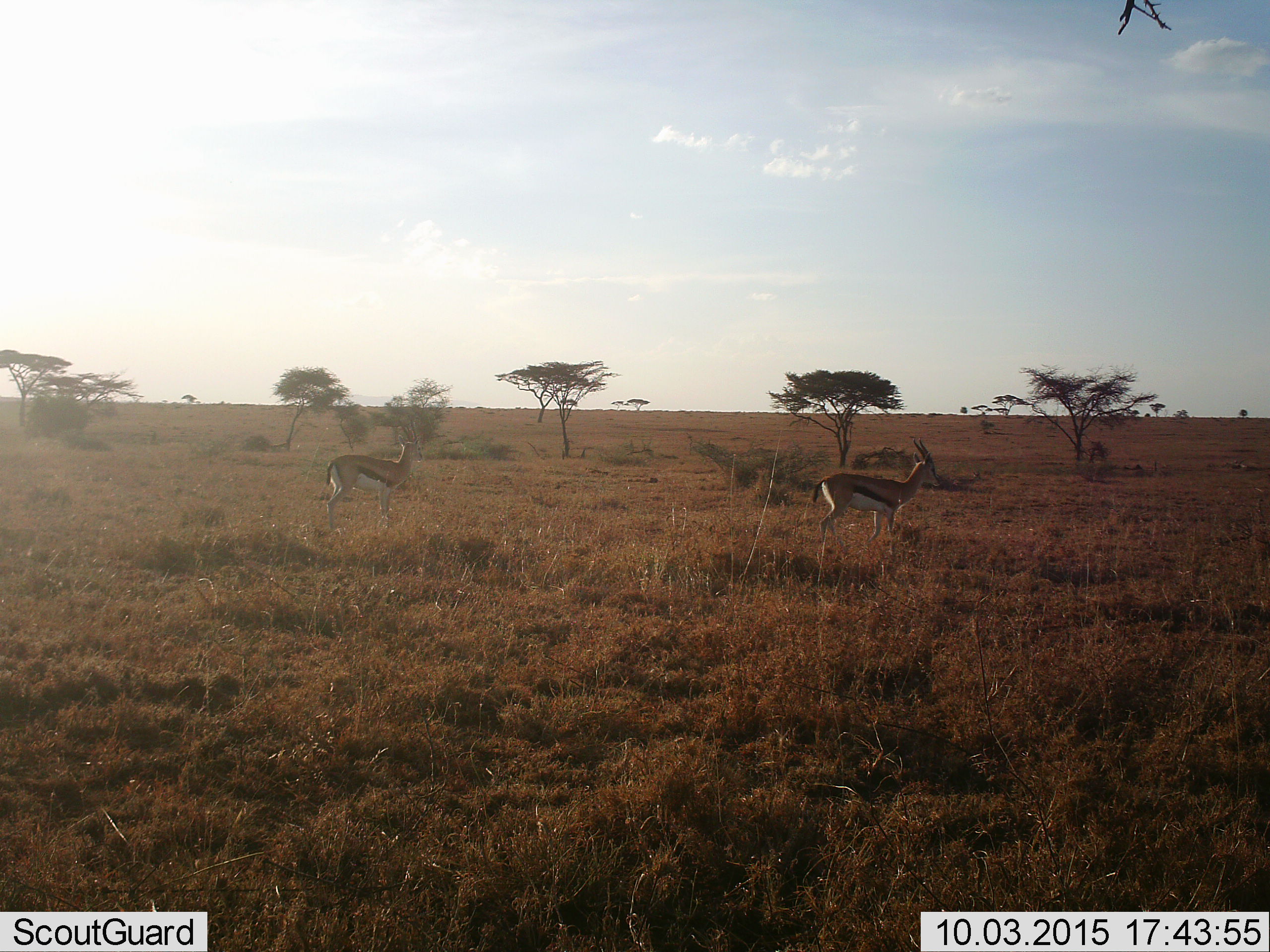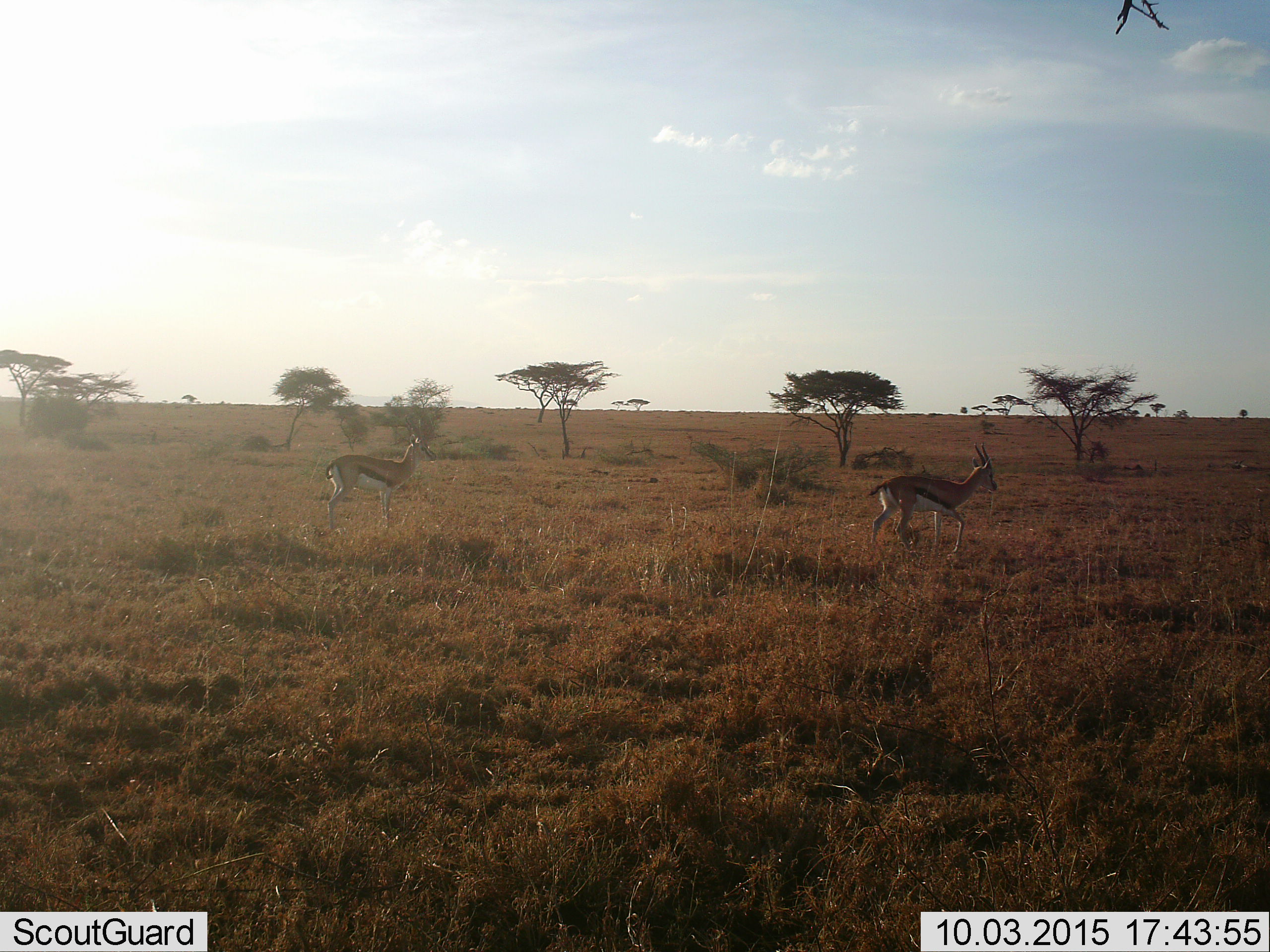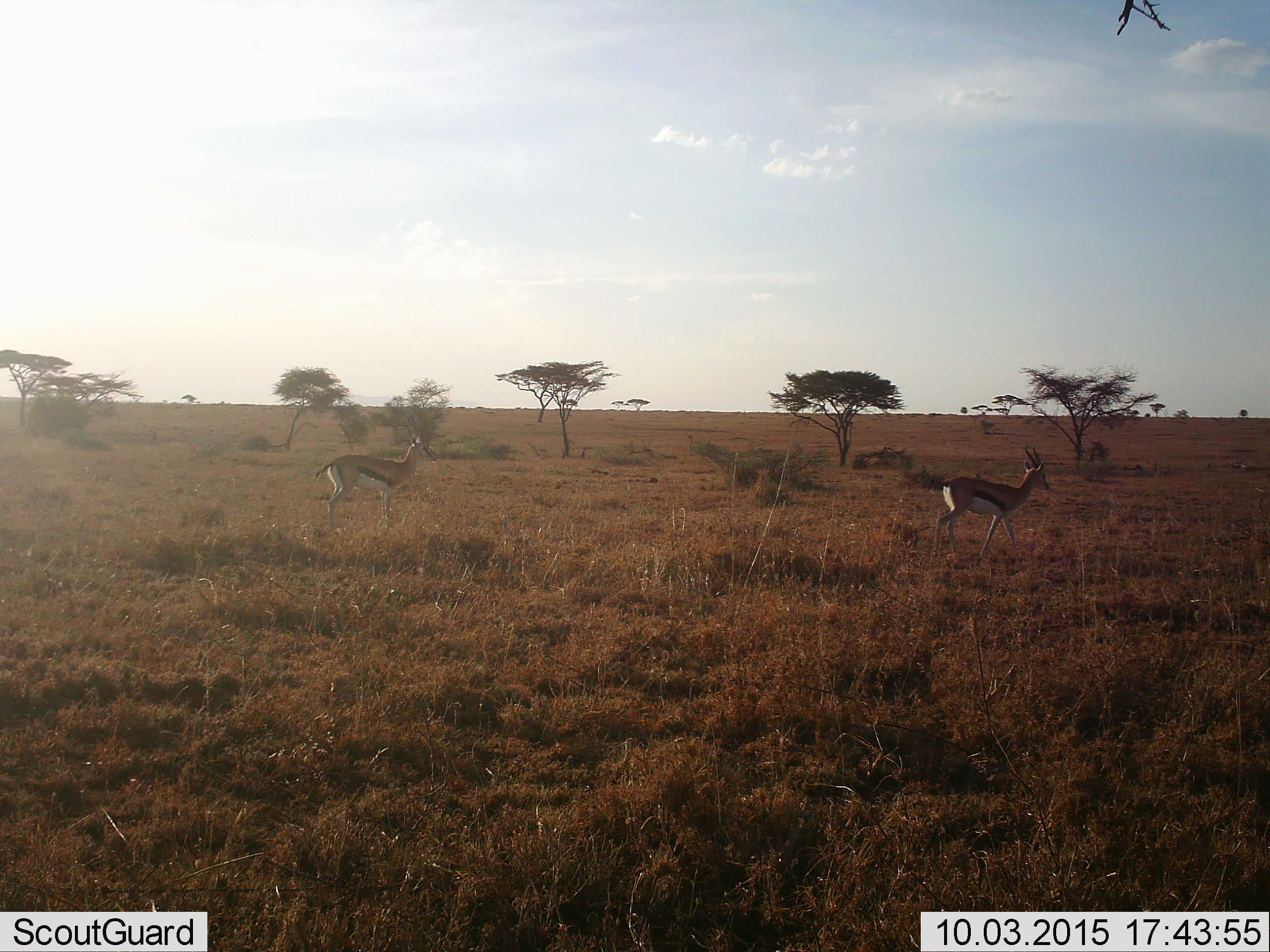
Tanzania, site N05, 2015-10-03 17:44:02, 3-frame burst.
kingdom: Animalia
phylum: Chordata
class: Mammalia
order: Artiodactyla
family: Bovidae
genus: Eudorcas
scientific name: Eudorcas thomsonii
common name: thomson's gazelle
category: gazellethomsons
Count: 2.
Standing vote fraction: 44%.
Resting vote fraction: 0%.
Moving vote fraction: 89%.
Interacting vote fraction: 0%.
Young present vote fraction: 0%.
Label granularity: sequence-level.